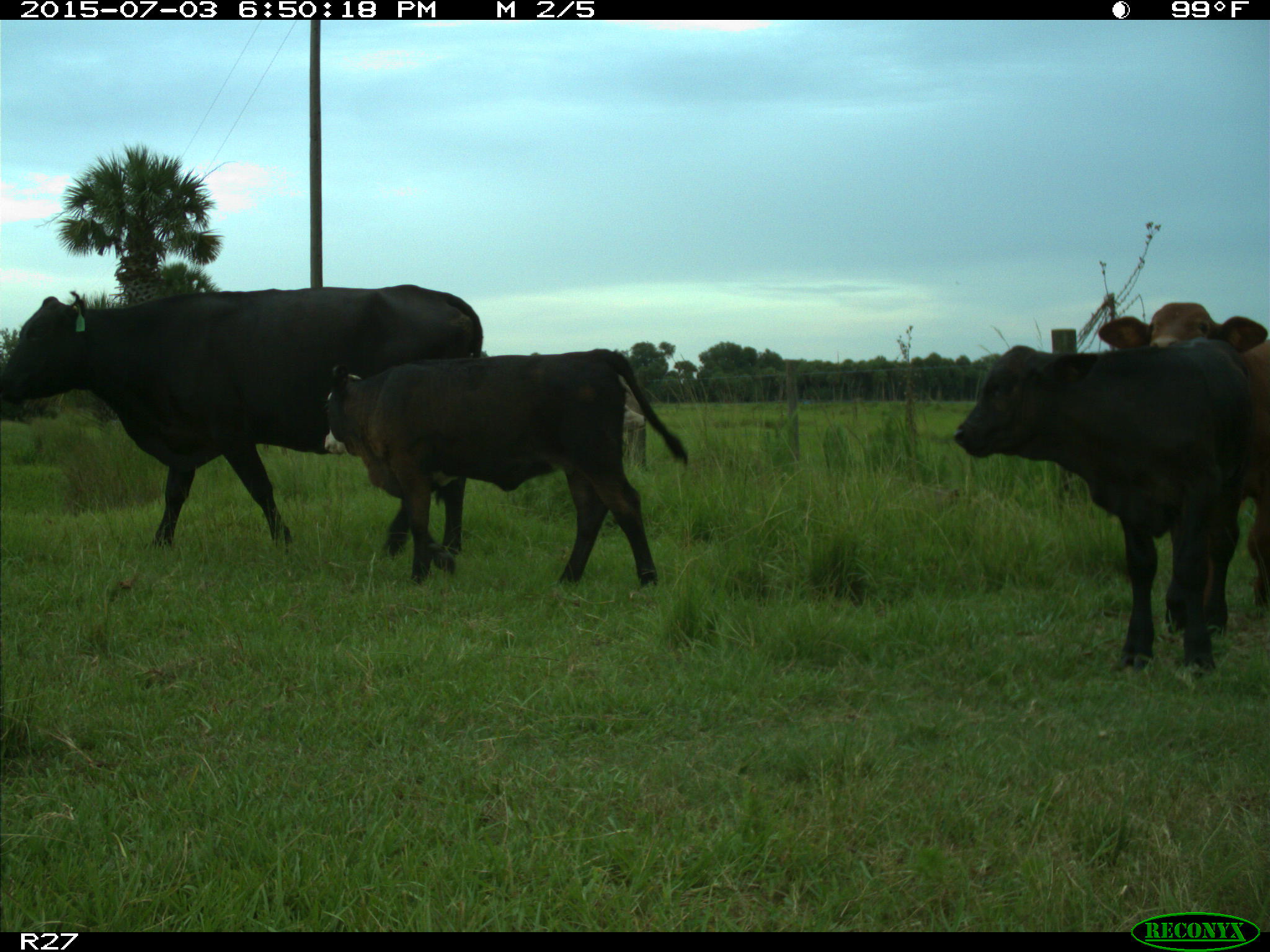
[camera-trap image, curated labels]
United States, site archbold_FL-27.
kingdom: Animalia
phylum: Chordata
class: Mammalia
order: Artiodactyla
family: Bovidae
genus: Bos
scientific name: Bos taurus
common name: domestic cow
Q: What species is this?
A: Bos taurus (domestic cow).